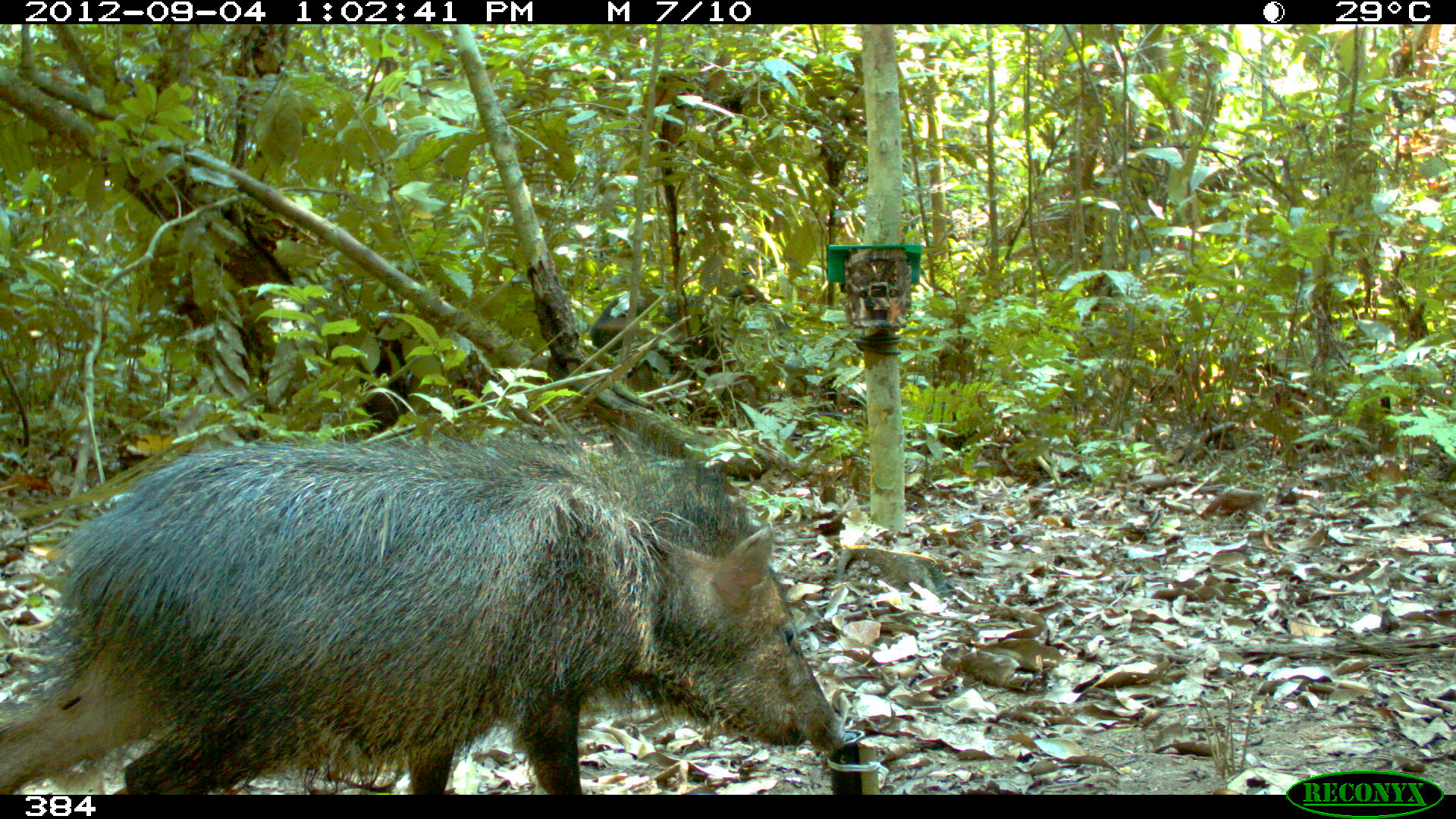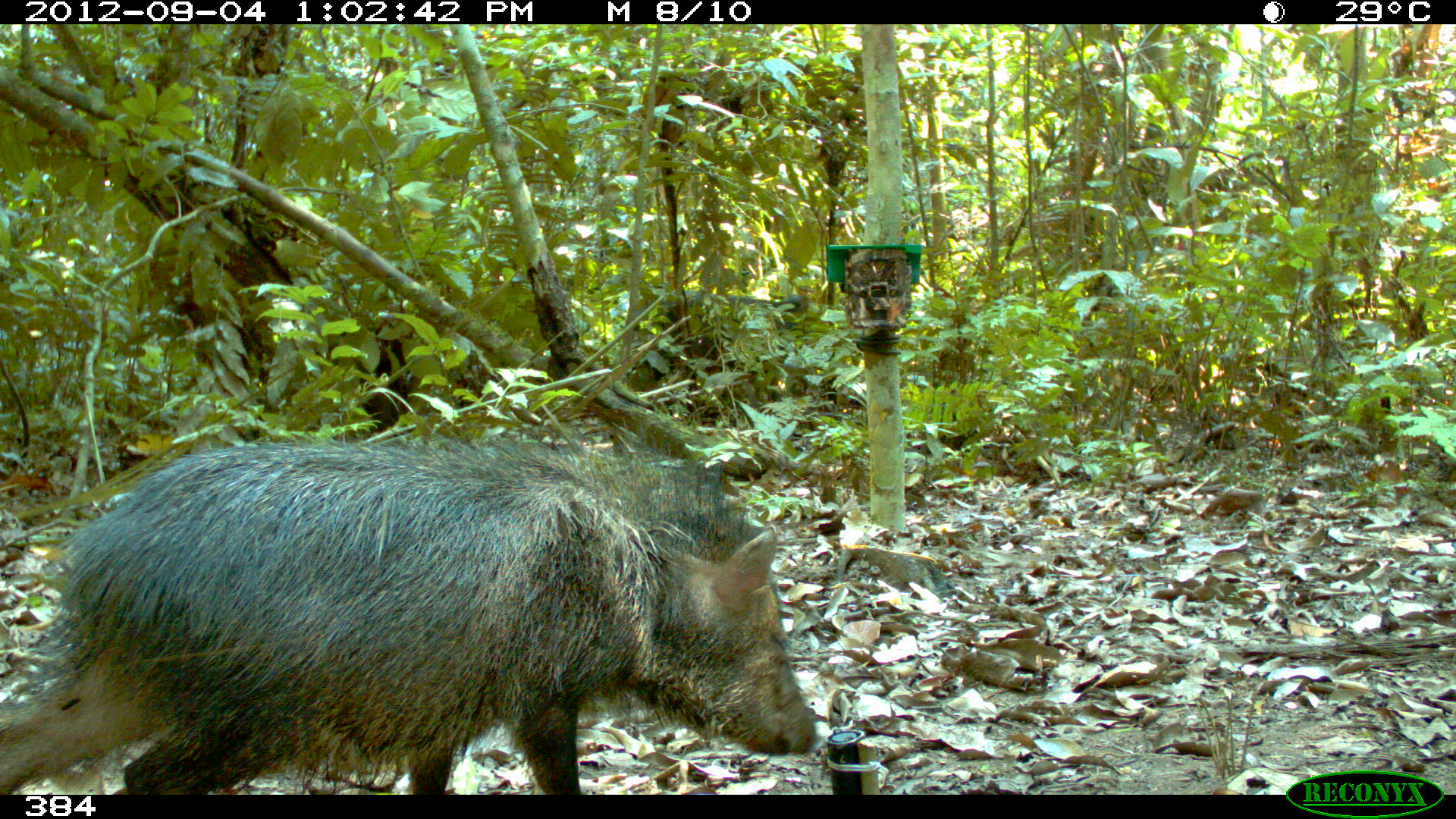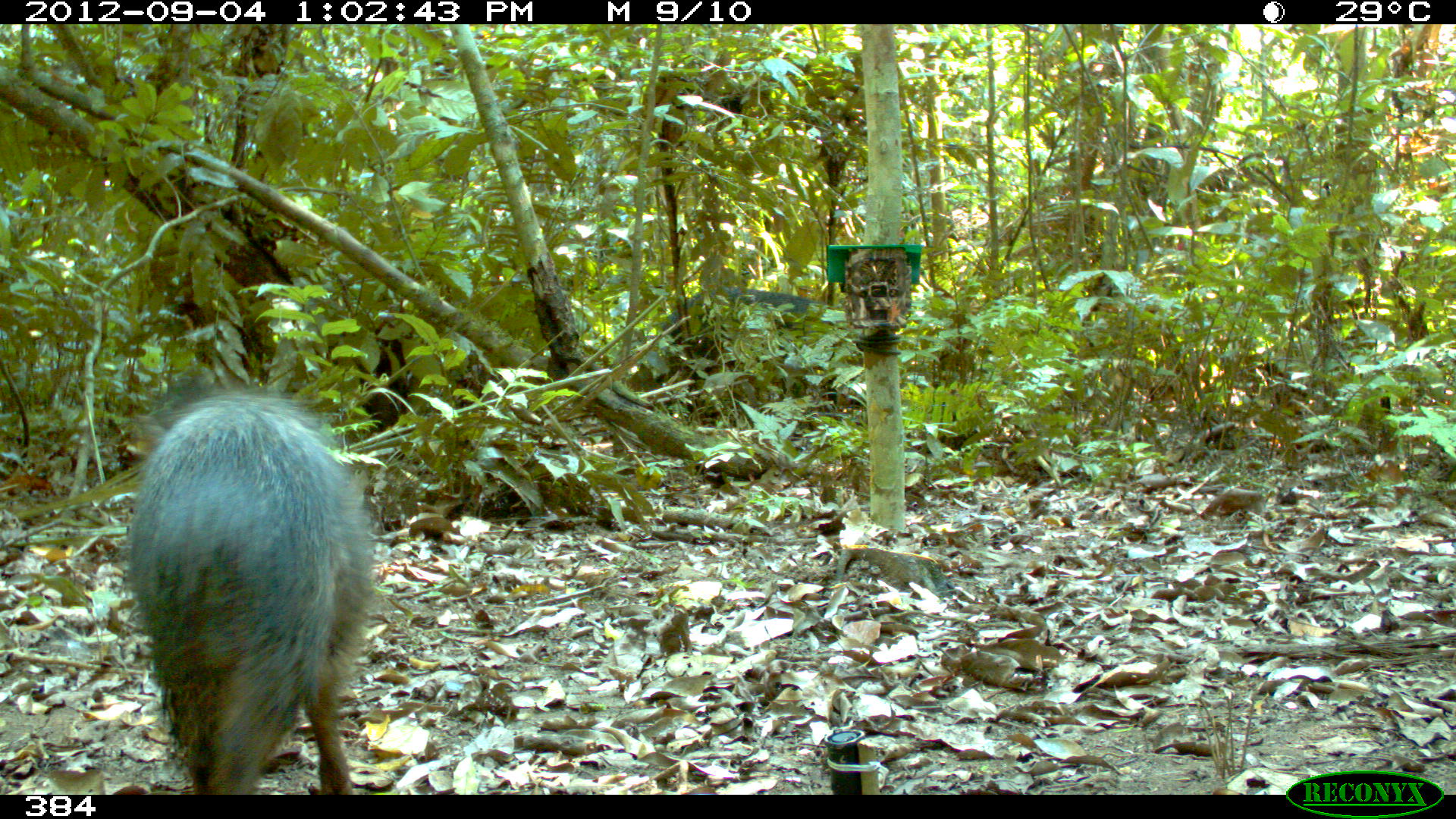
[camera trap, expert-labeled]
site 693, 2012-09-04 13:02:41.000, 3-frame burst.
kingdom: Animalia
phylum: Chordata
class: Mammalia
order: Artiodactyla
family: Tayassuidae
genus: Pecari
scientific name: Pecari tajacu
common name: collared peccary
Pecari tajacu (collared peccary).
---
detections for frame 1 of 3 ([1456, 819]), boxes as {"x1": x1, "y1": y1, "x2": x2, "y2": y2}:
pecari tajacu: {"x1": 1, "y1": 403, "x2": 851, "y2": 795}; {"x1": 591, "y1": 283, "x2": 807, "y2": 421}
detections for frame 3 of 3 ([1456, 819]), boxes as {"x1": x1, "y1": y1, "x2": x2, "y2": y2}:
pecari tajacu: {"x1": 118, "y1": 380, "x2": 382, "y2": 795}; {"x1": 659, "y1": 286, "x2": 845, "y2": 422}